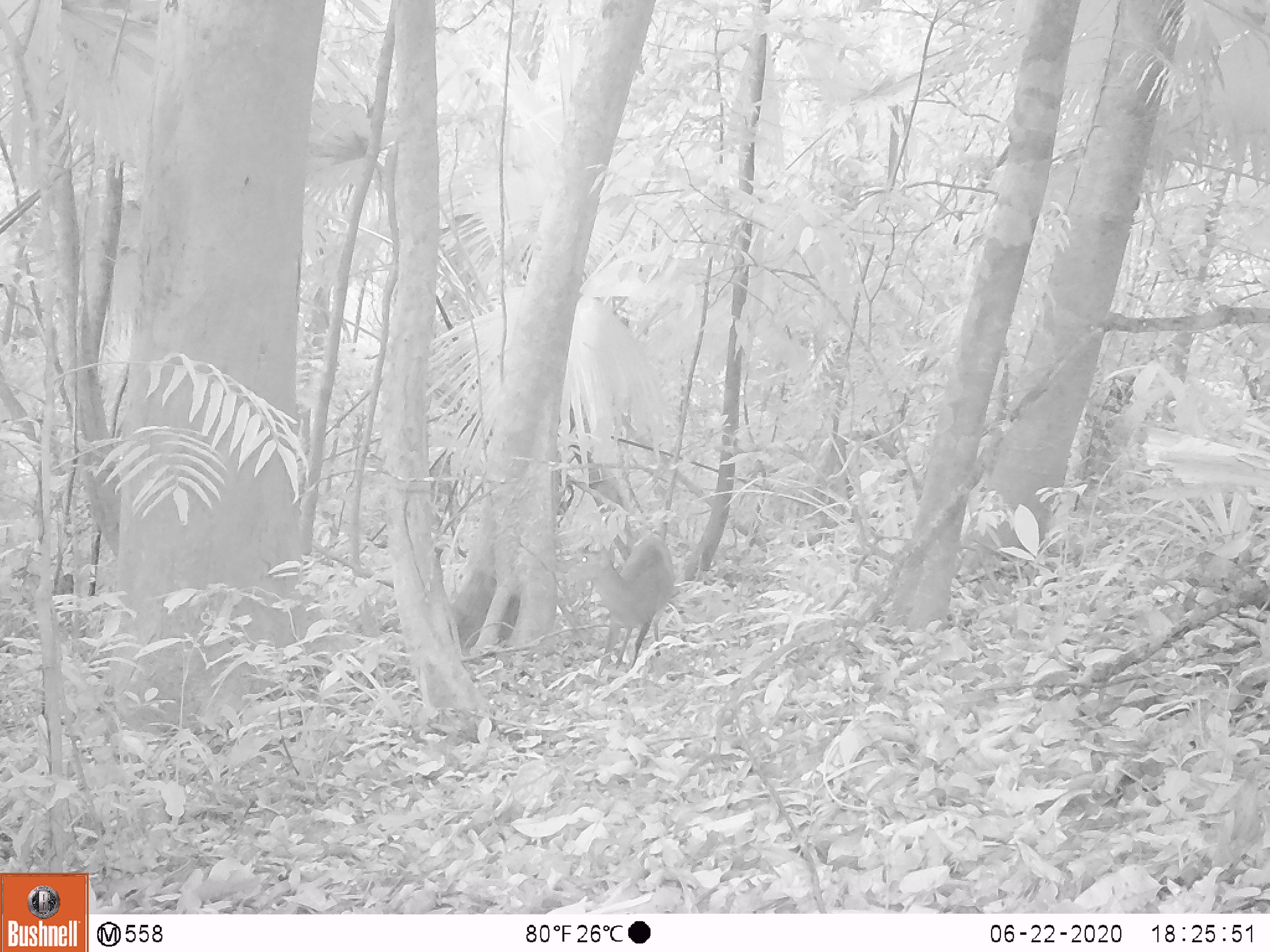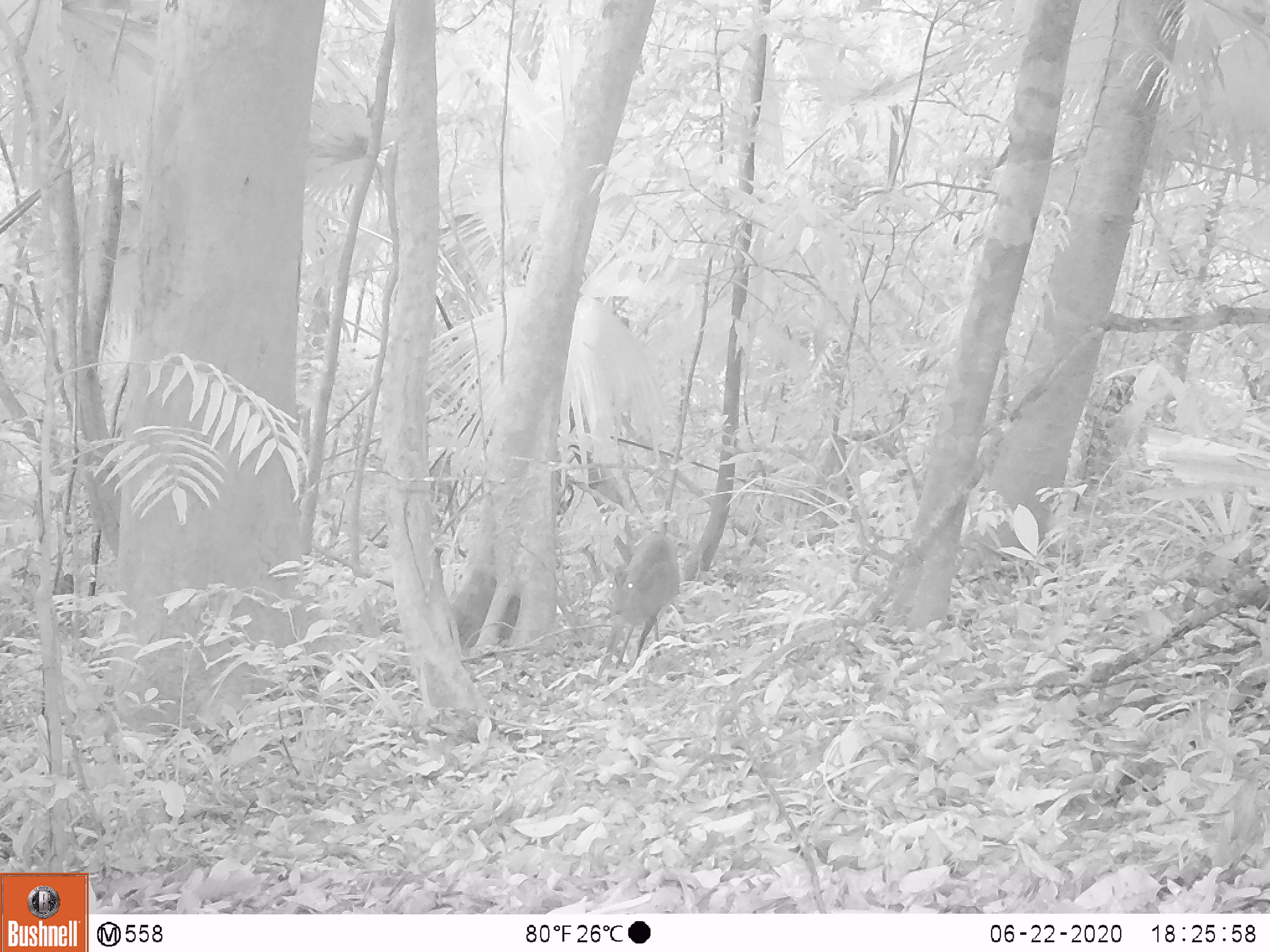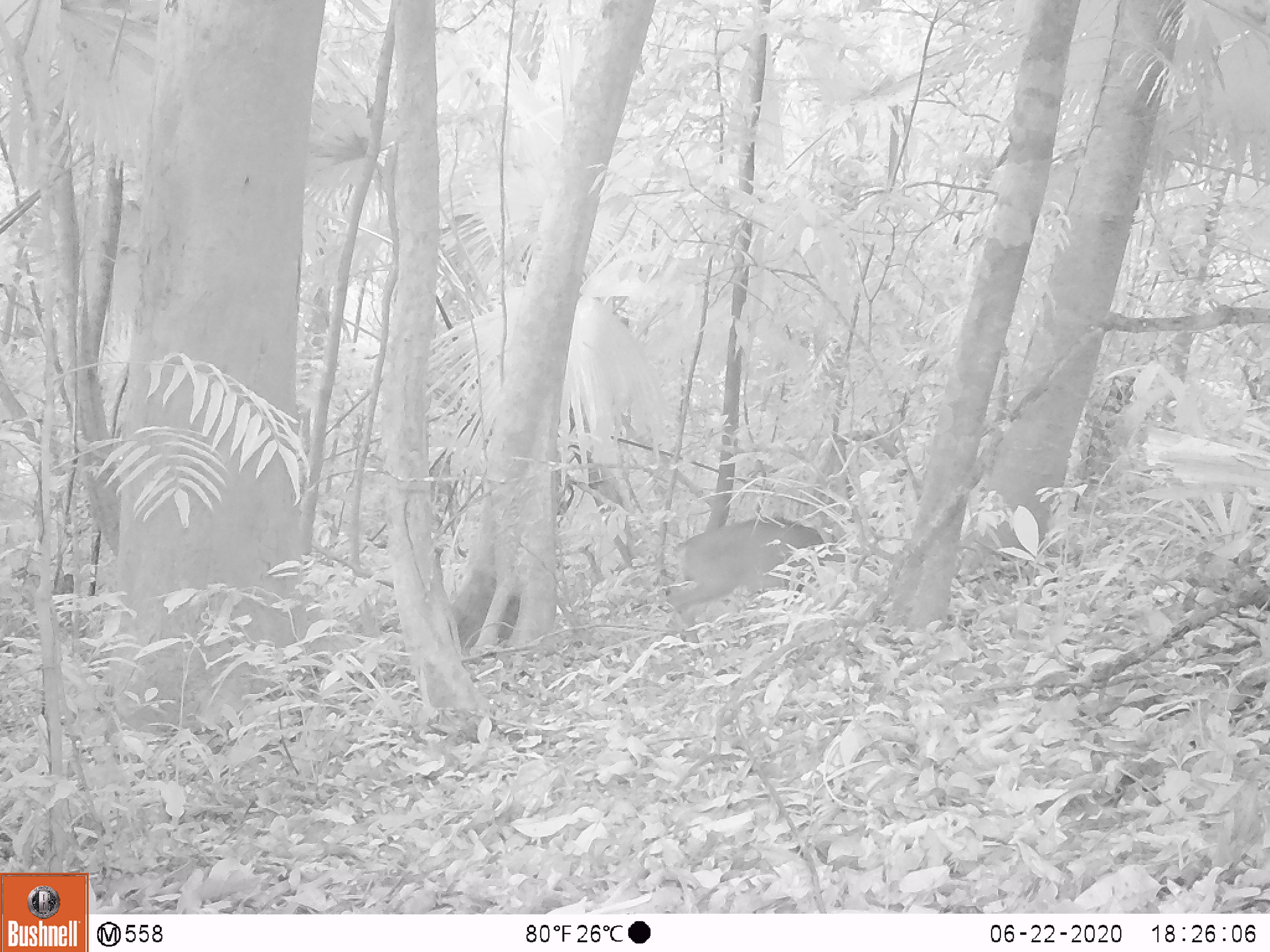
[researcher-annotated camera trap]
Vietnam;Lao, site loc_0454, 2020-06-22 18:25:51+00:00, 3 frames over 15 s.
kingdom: Animalia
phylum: Chordata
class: Mammalia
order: Artiodactyla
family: Cervidae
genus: Muntiacus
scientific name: Muntiacus vuquangensis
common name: large-antlered muntjac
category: large antlered muntjac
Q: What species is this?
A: Large antlered muntjac (large-antlered muntjac) (Muntiacus vuquangensis).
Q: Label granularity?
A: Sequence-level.